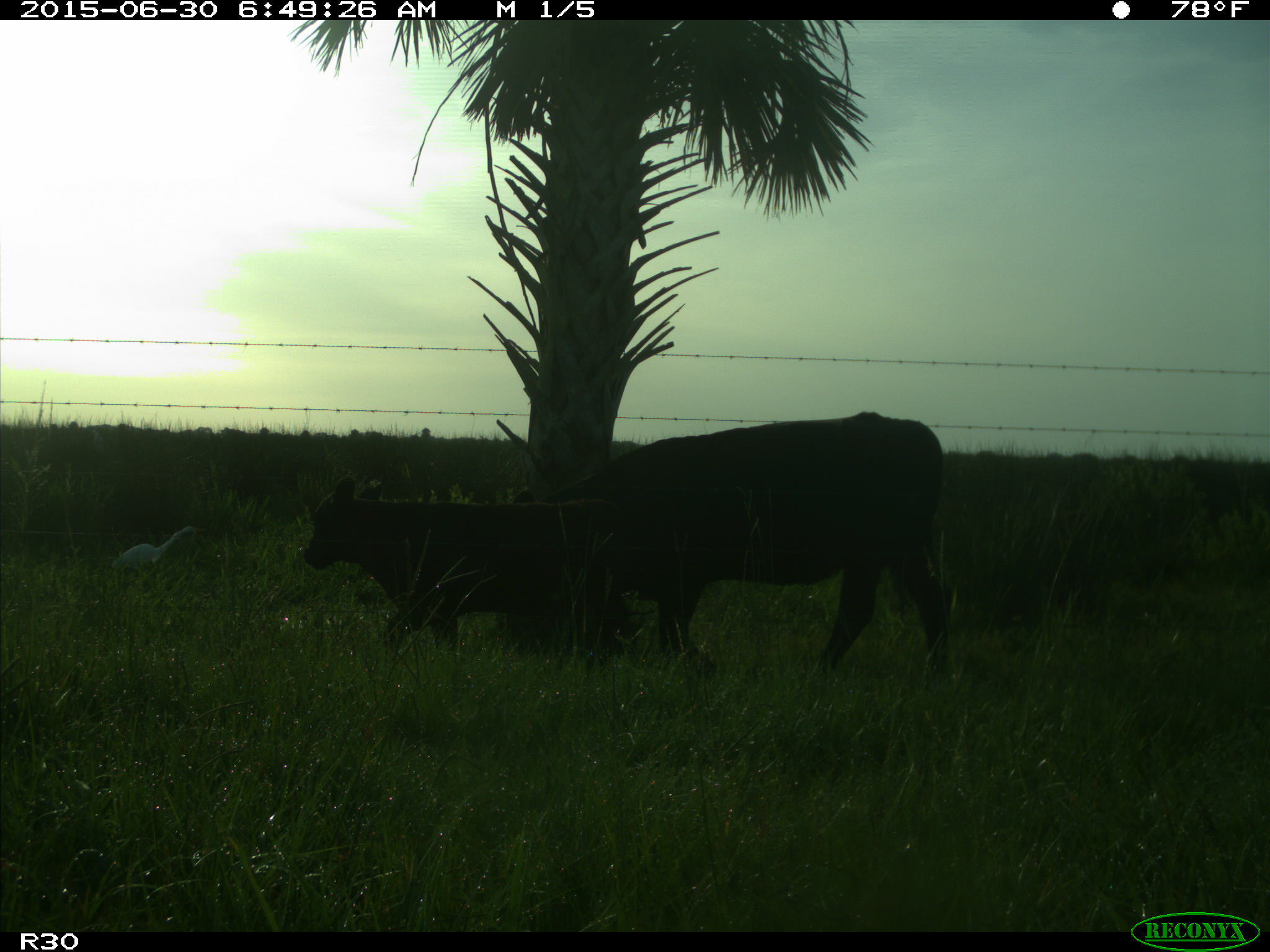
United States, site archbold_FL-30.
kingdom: Animalia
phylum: Chordata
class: Mammalia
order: Artiodactyla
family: Bovidae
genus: Bos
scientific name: Bos taurus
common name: domestic cow